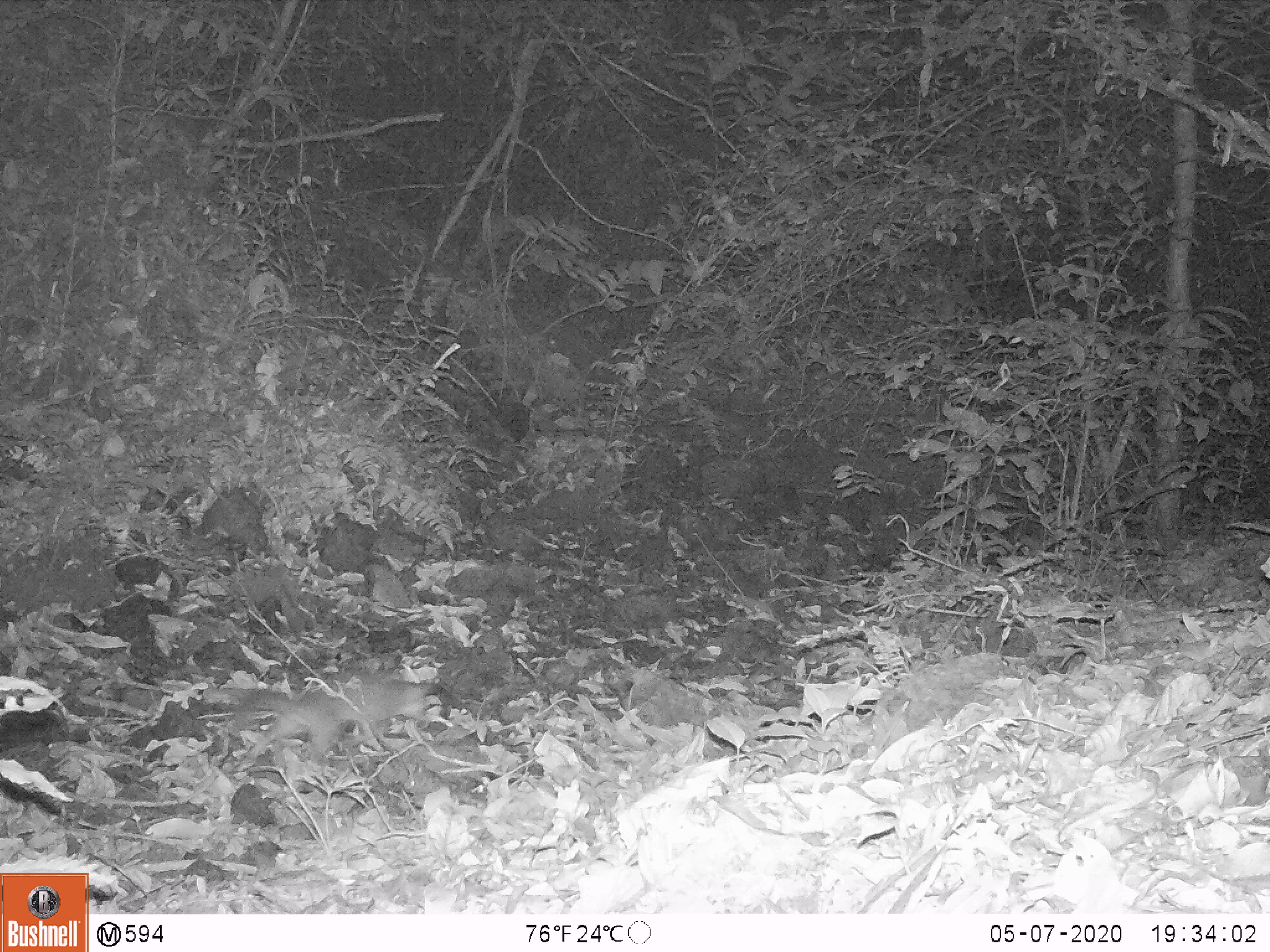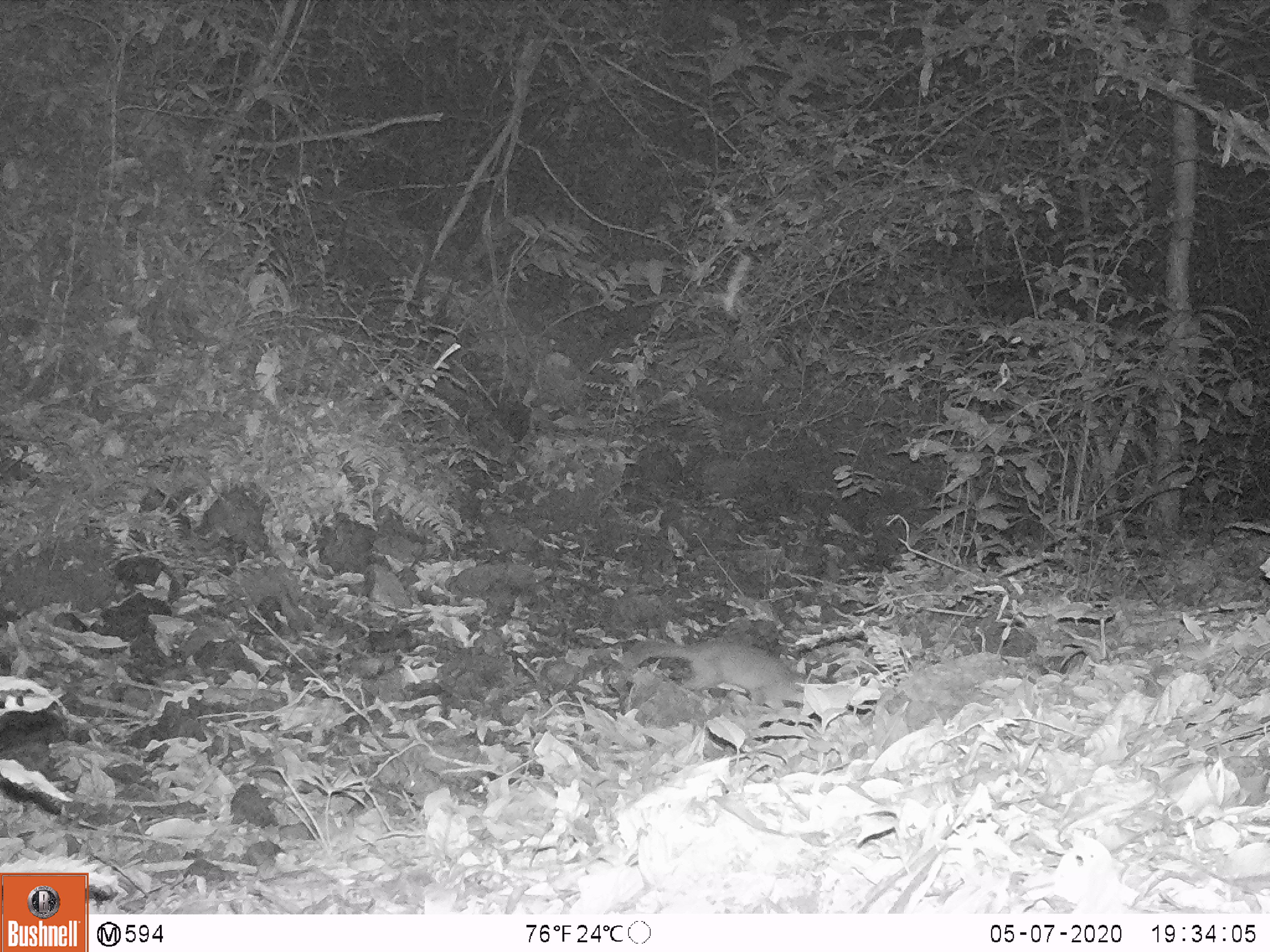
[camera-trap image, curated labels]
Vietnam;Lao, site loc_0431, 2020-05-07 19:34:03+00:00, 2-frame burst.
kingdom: Animalia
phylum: Chordata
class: Mammalia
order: Carnivora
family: Mustelidae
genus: Melogale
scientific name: Melogale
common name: ferret badger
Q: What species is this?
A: Ferret badger (Melogale).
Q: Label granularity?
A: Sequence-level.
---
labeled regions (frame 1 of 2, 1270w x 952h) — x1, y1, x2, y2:
ferret badger: 222, 676, 436, 764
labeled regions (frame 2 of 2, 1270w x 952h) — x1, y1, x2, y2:
ferret badger: 616, 635, 804, 712